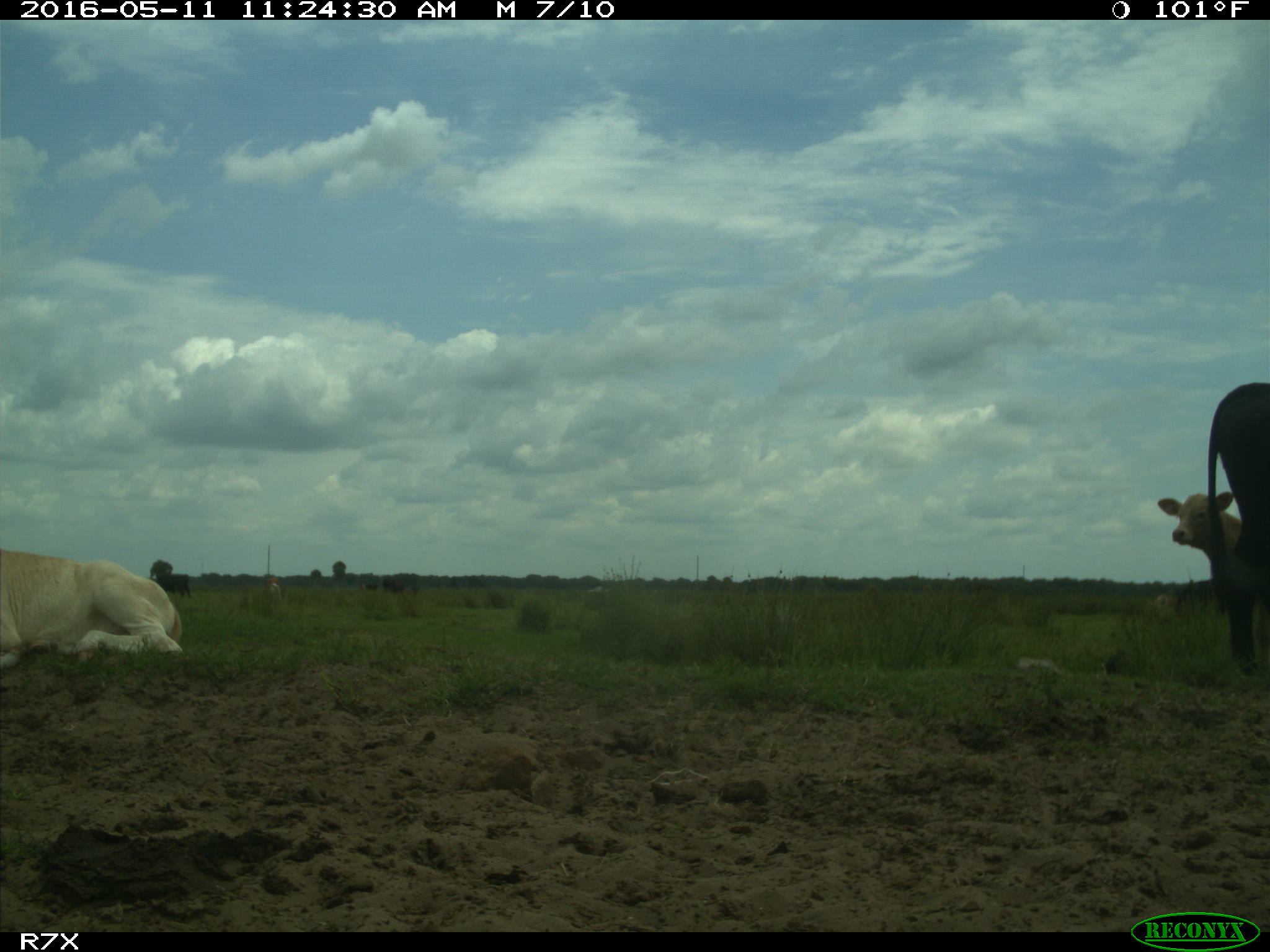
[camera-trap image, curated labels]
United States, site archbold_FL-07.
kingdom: Animalia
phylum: Chordata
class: Mammalia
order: Artiodactyla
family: Bovidae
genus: Bos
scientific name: Bos taurus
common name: domestic cow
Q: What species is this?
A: Bos taurus (domestic cow).